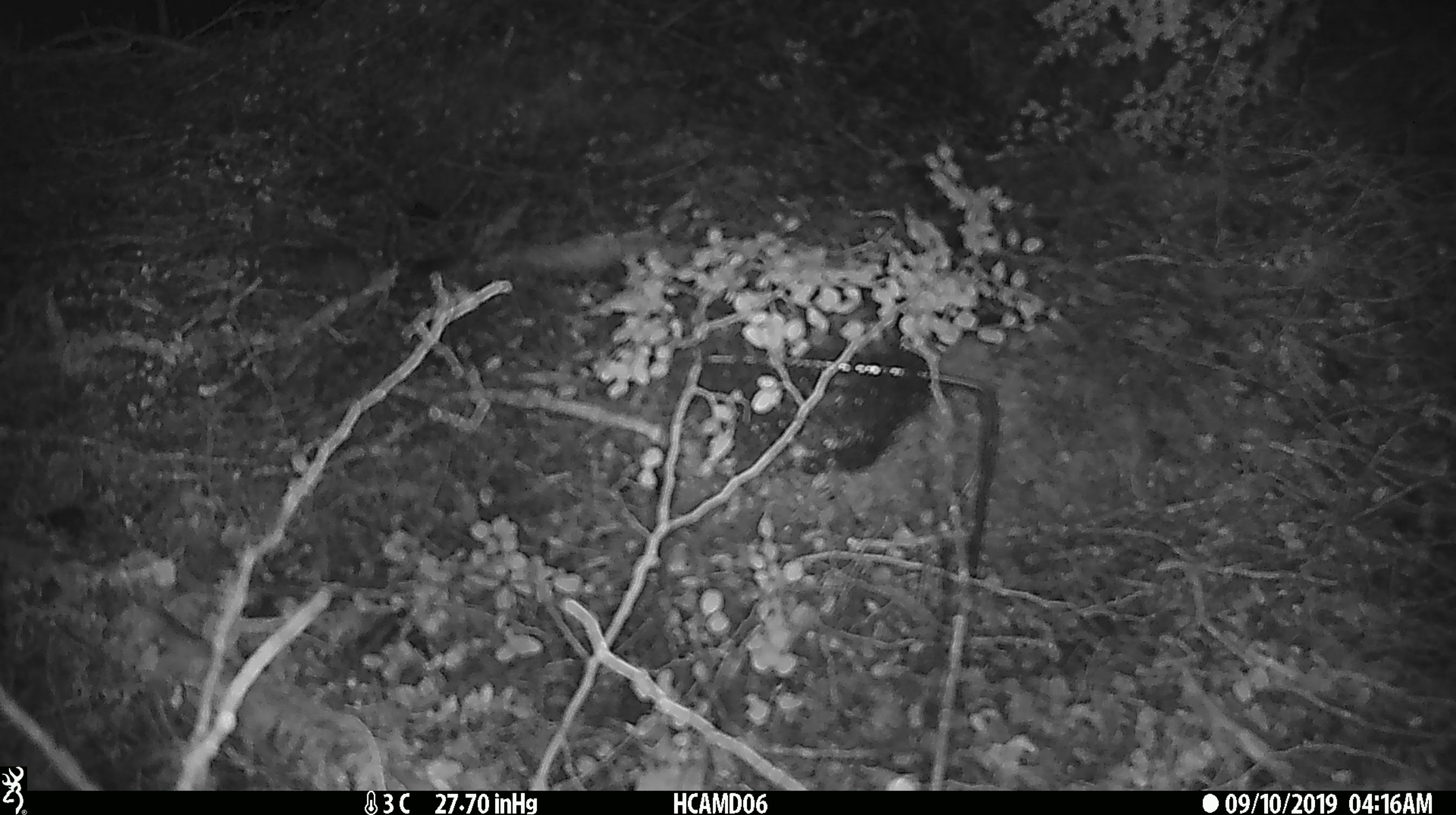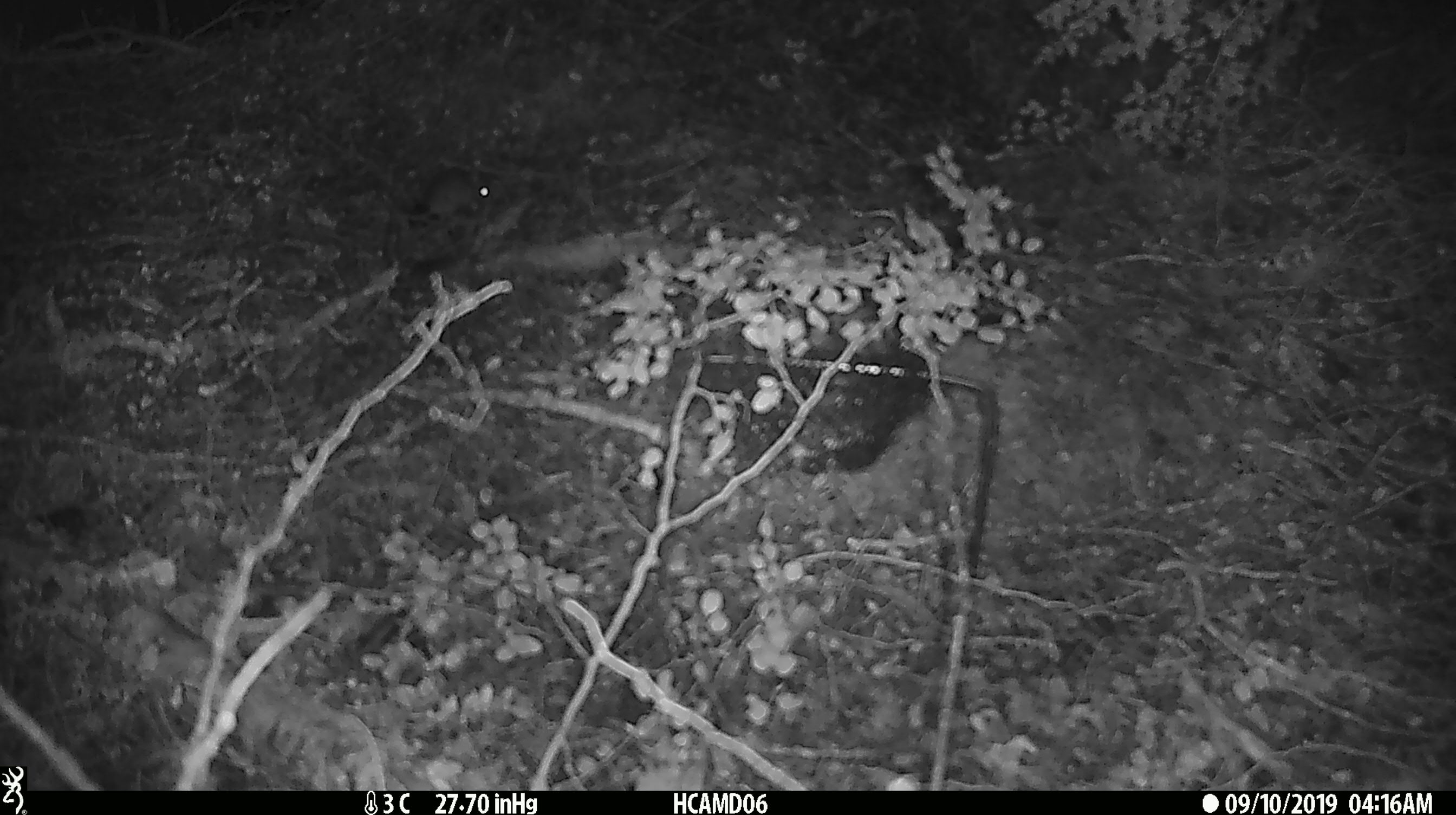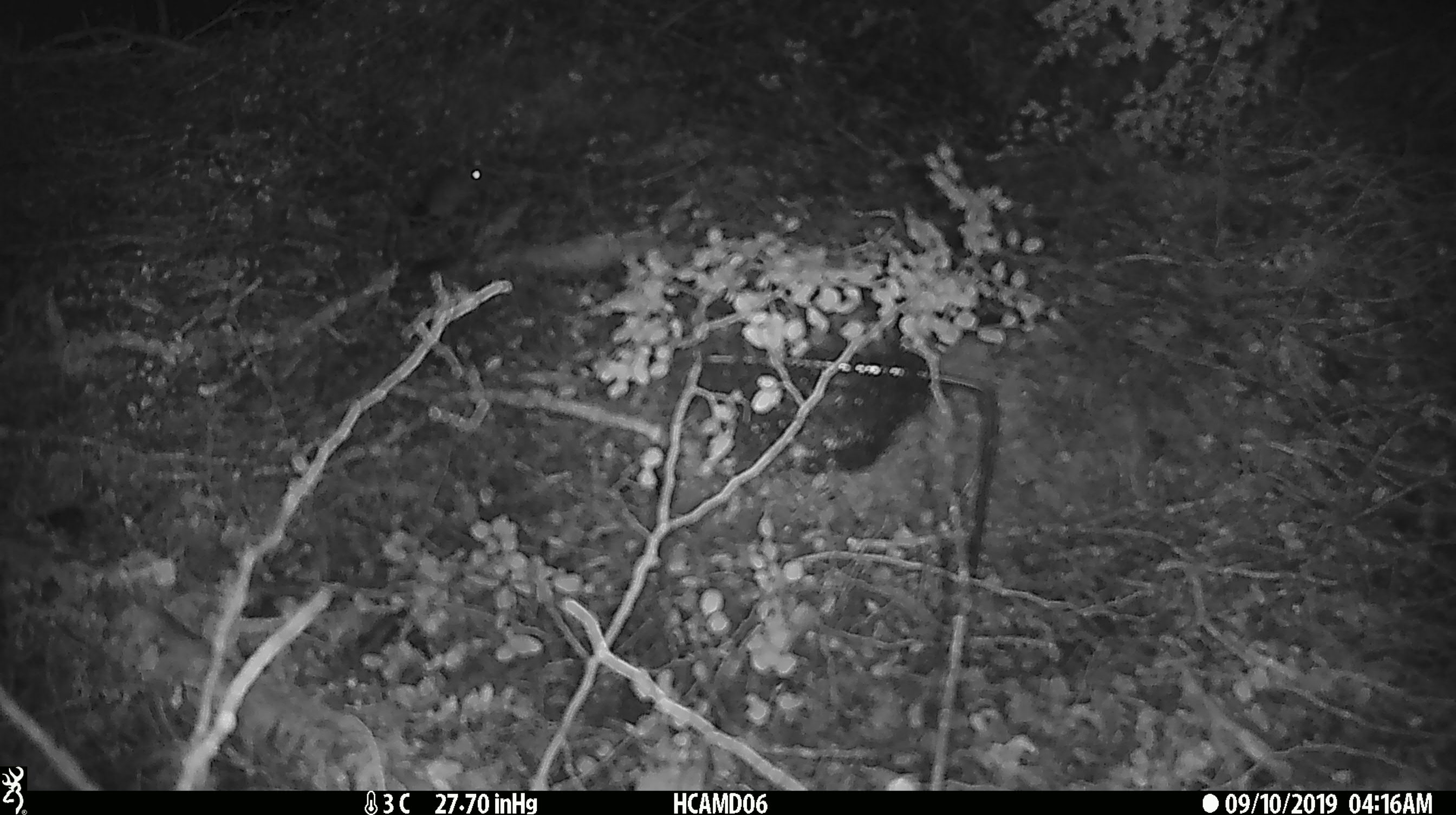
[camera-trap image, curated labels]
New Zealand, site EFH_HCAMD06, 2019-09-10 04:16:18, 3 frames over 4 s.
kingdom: Animalia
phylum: Chordata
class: Mammalia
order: Rodentia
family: Muridae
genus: Mus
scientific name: Mus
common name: mouse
Mouse (Mus).